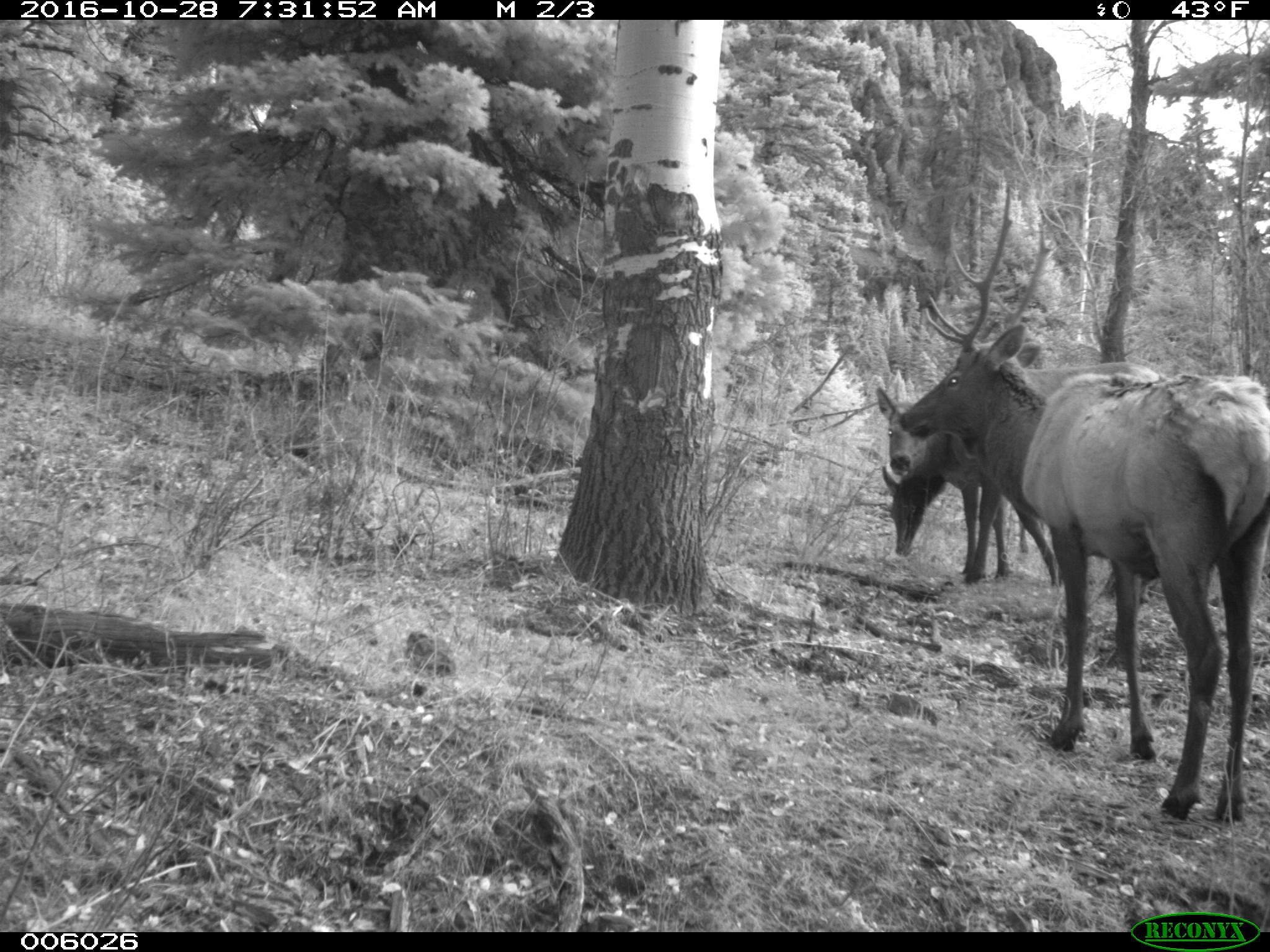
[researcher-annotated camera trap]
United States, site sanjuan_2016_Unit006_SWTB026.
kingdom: Animalia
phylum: Chordata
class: Mammalia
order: Artiodactyla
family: Cervidae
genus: Cervus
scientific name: Cervus elaphus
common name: red deer